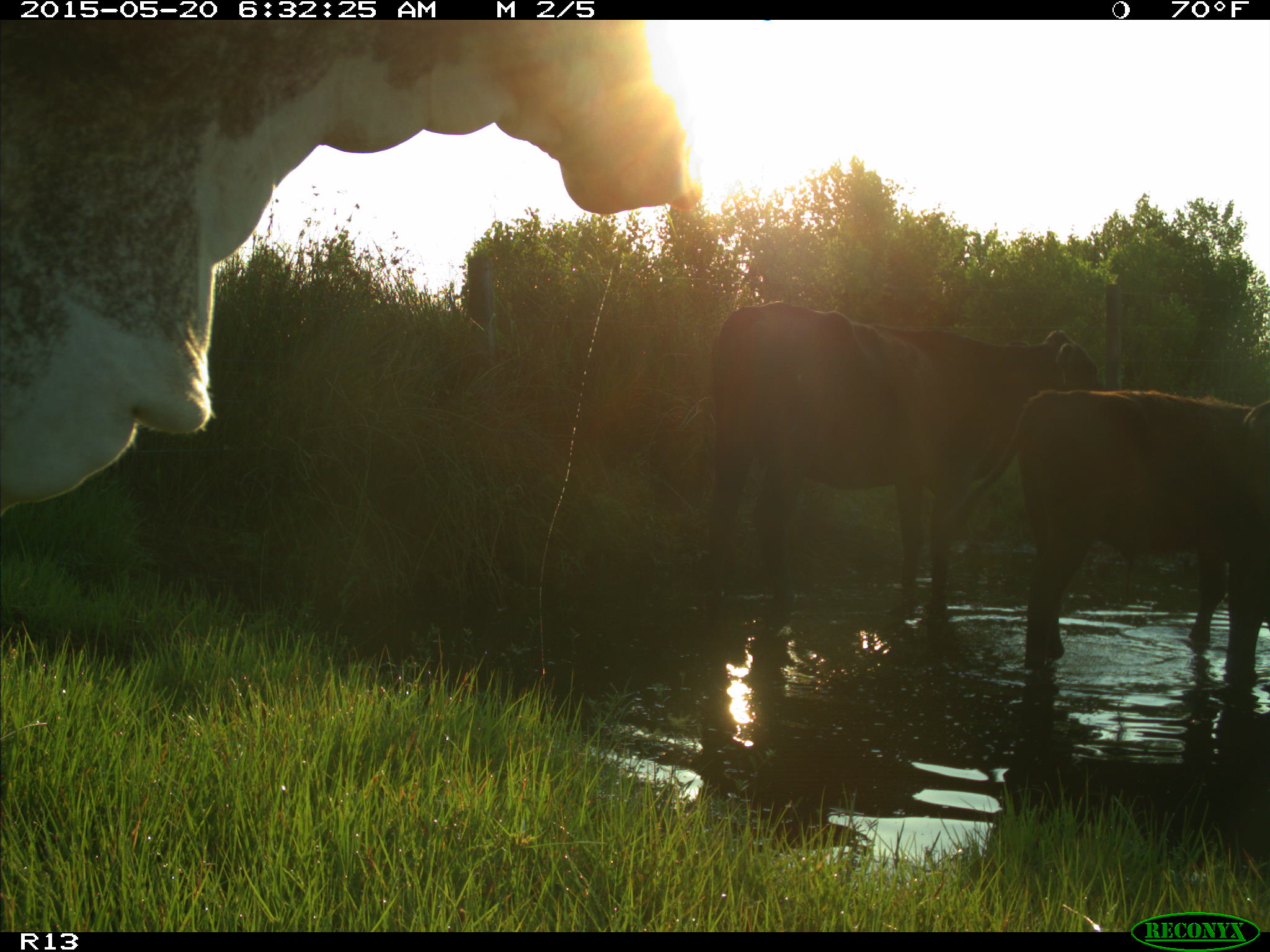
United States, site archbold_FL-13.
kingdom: Animalia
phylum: Chordata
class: Mammalia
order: Artiodactyla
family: Bovidae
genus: Bos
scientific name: Bos taurus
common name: domestic cow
Bos taurus (domestic cow).